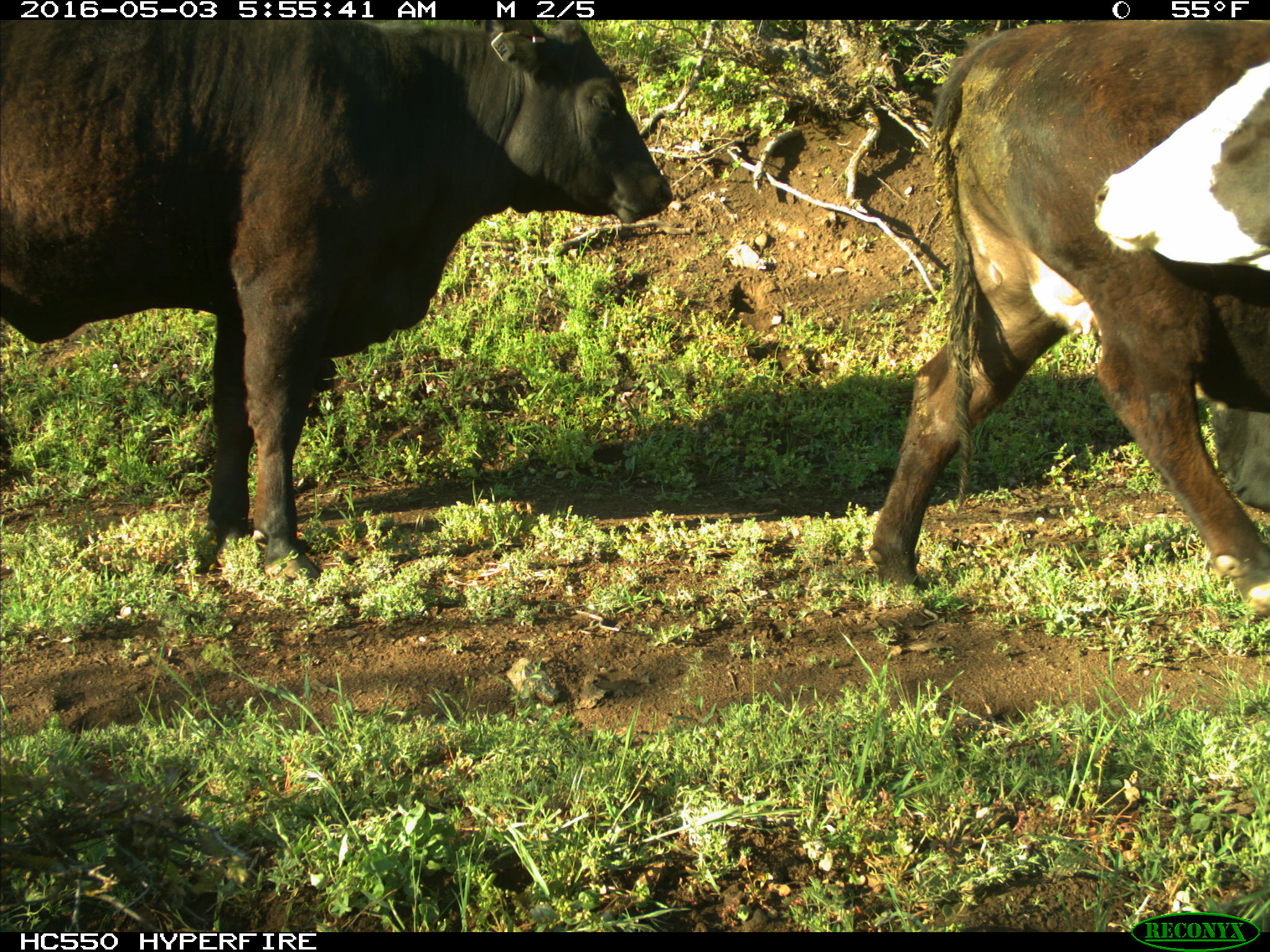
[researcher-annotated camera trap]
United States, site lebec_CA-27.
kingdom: Animalia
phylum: Chordata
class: Mammalia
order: Artiodactyla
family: Bovidae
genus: Bos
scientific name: Bos taurus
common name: domestic cow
Bos taurus (domestic cow).